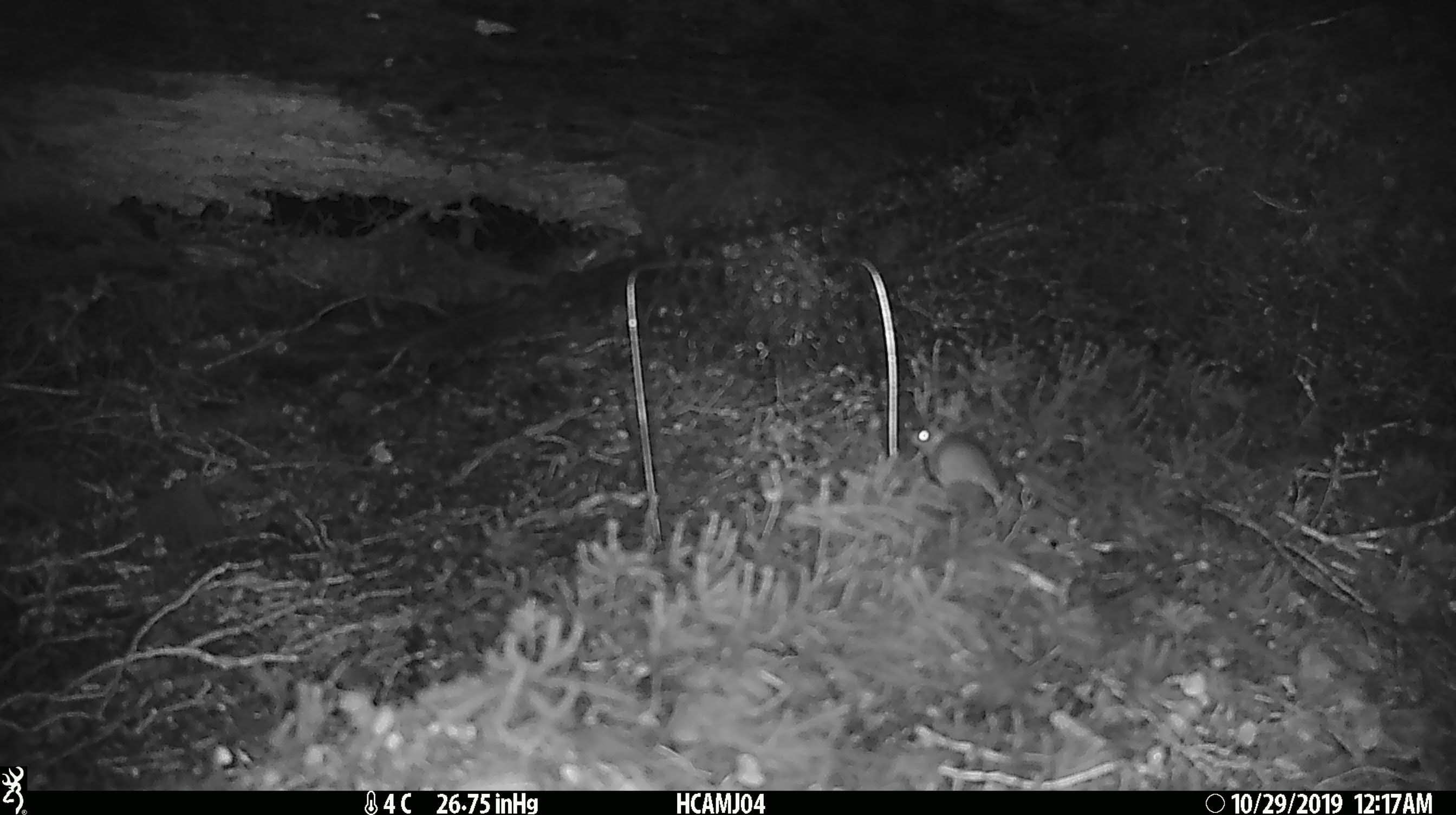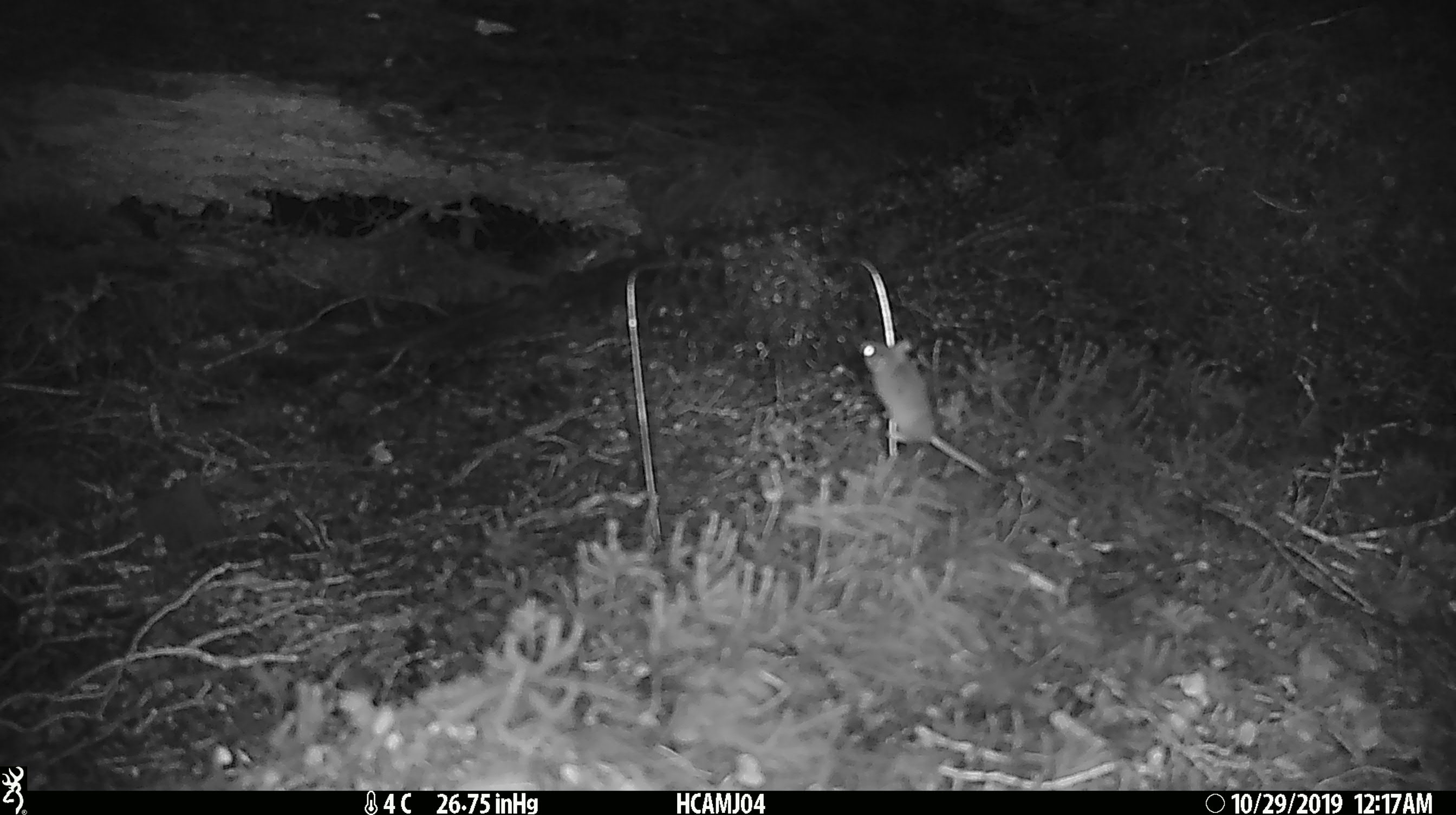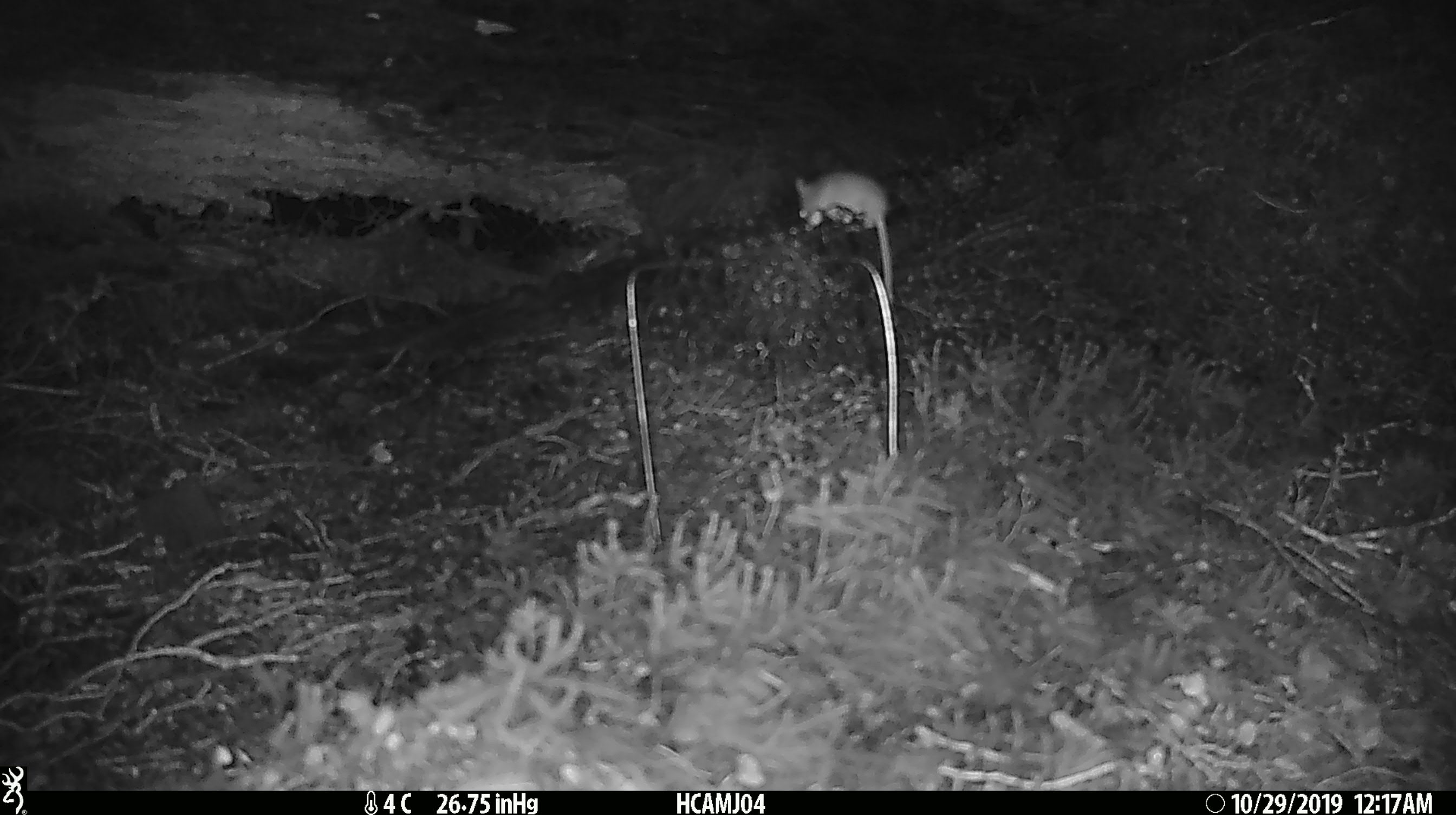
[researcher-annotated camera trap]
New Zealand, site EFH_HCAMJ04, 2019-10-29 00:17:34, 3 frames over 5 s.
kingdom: Animalia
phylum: Chordata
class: Mammalia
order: Rodentia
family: Muridae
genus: Mus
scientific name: Mus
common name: mouse